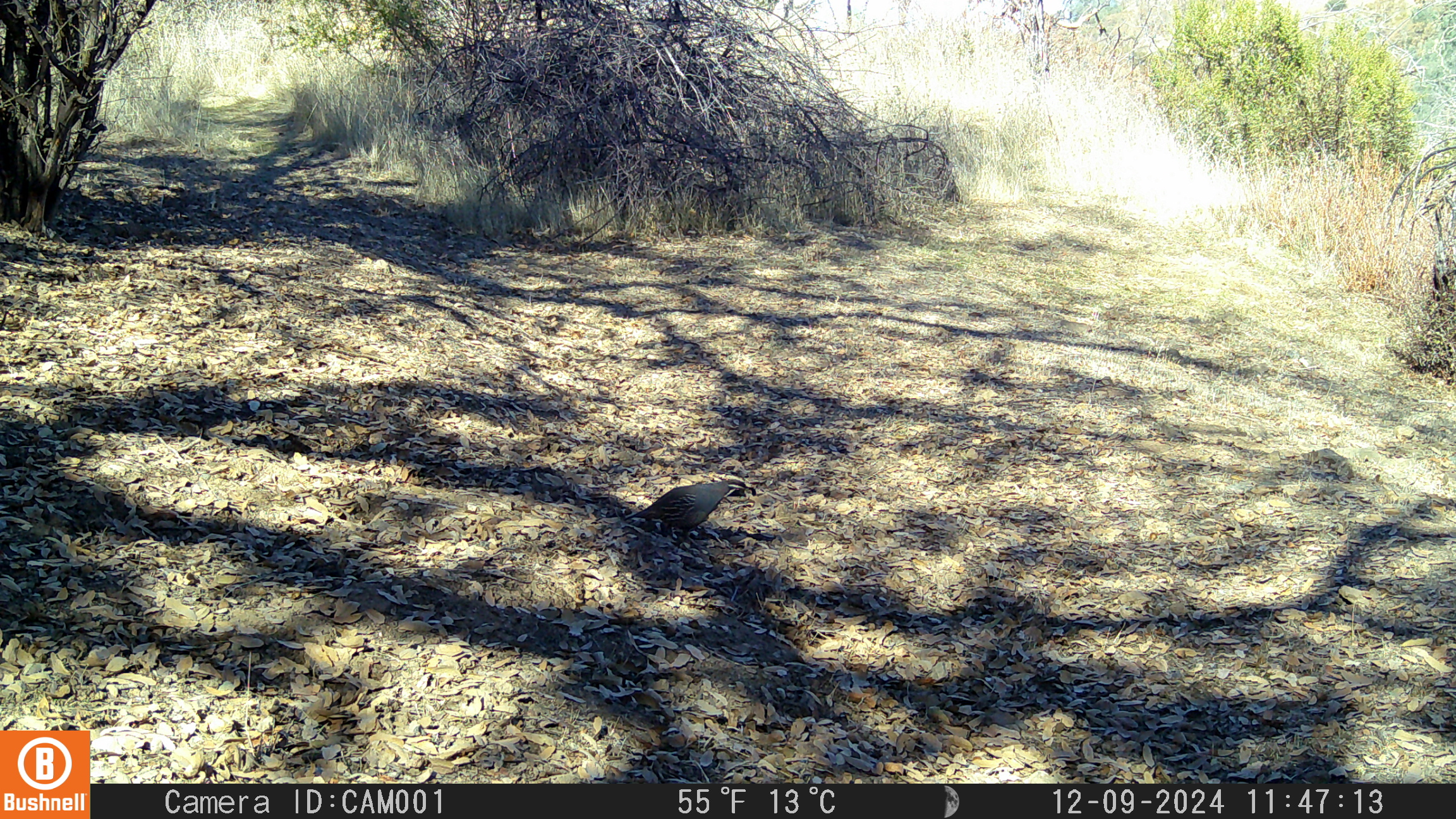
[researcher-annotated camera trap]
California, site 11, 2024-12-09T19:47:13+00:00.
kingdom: Animalia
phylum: Chordata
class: Aves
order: Galliformes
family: Odontophoridae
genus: Callipepla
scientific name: Callipepla californica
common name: california quail